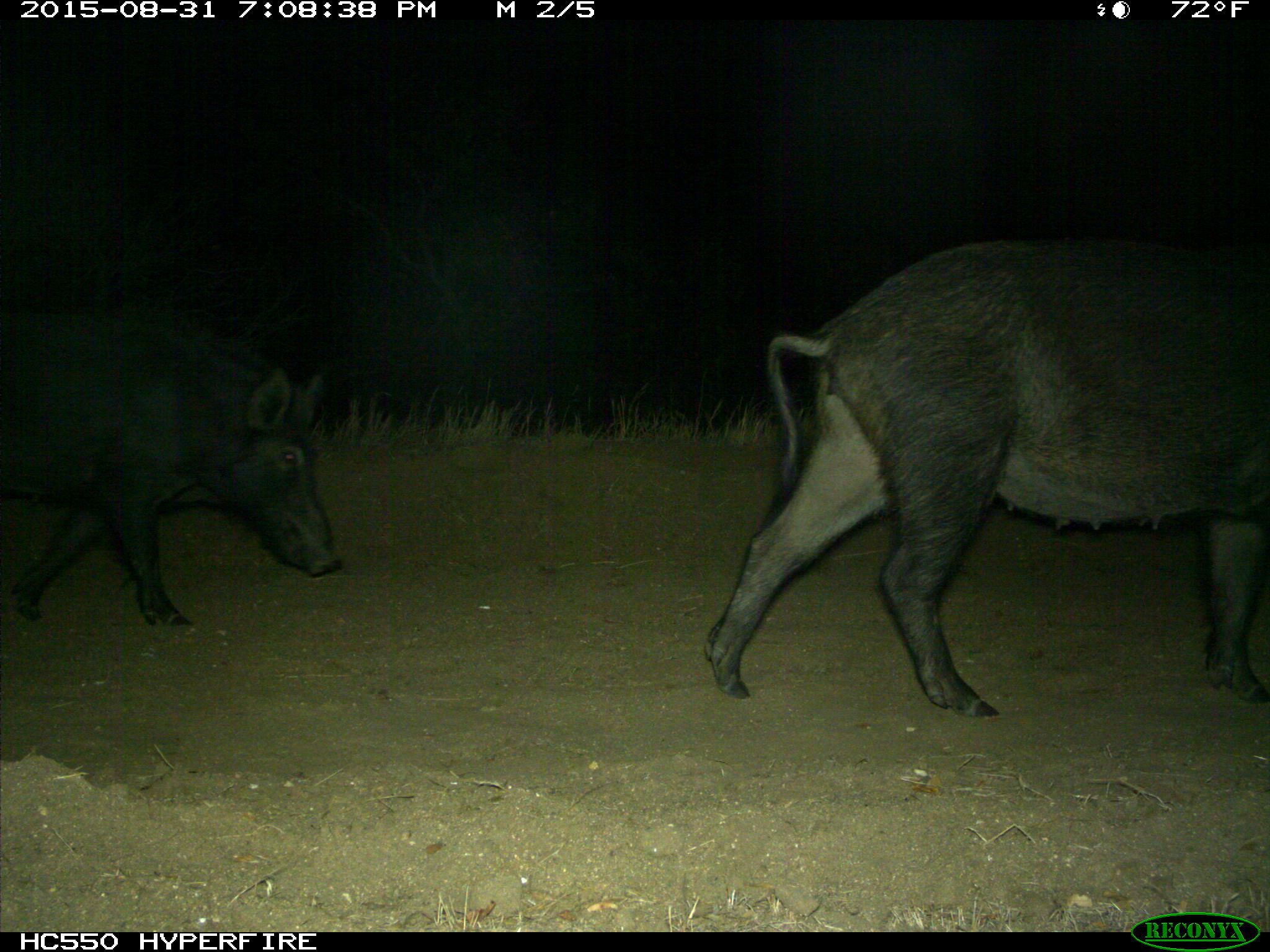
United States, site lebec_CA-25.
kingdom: Animalia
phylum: Chordata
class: Mammalia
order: Artiodactyla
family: Suidae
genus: Sus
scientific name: Sus scrofa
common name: wild boar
Sus scrofa (wild boar).